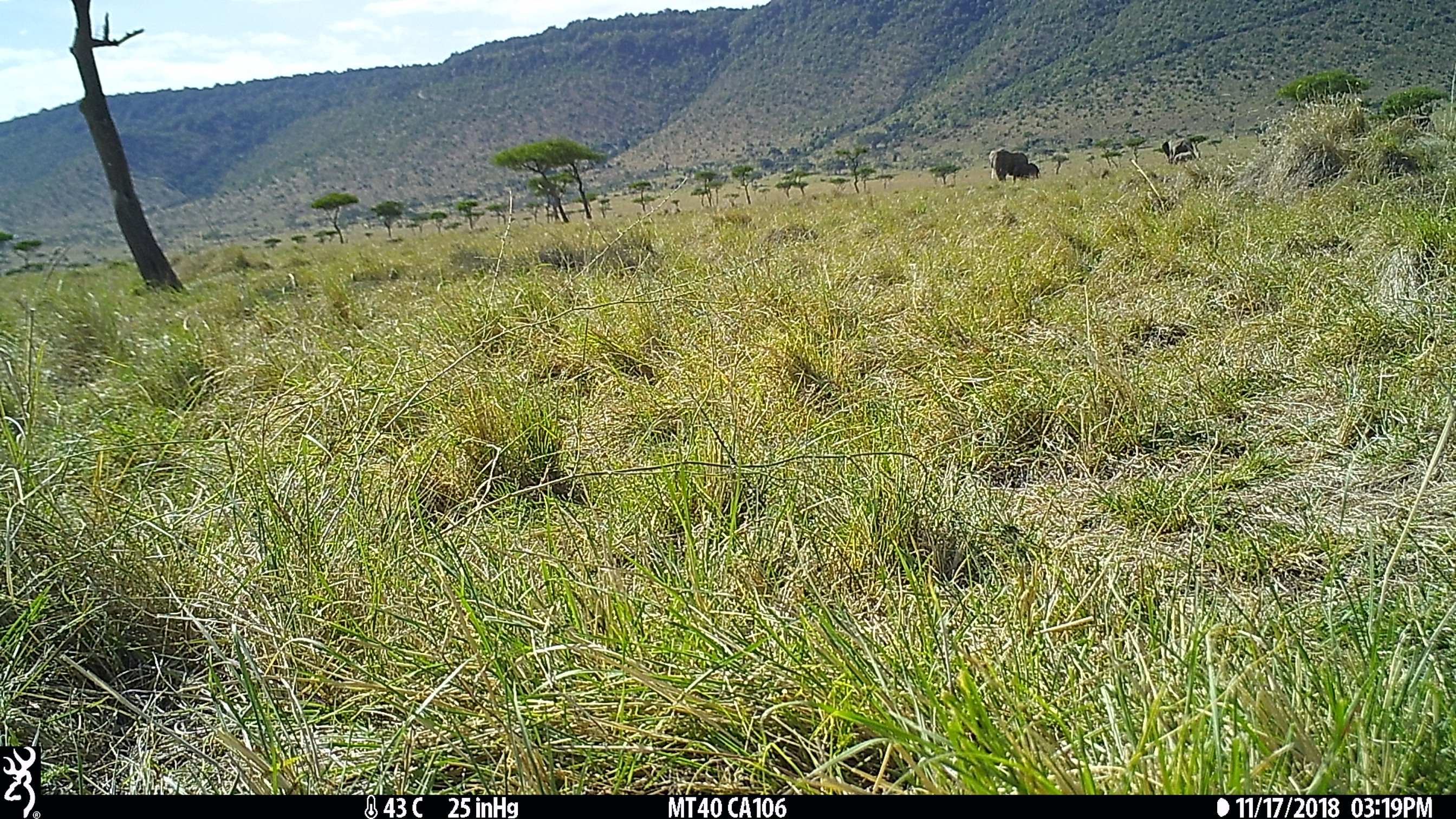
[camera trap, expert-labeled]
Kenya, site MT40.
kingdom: Animalia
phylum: Chordata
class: Mammalia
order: Proboscidea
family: Elephantidae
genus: Loxodonta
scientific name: Loxodonta africana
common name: elephant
Elephant (Loxodonta africana).